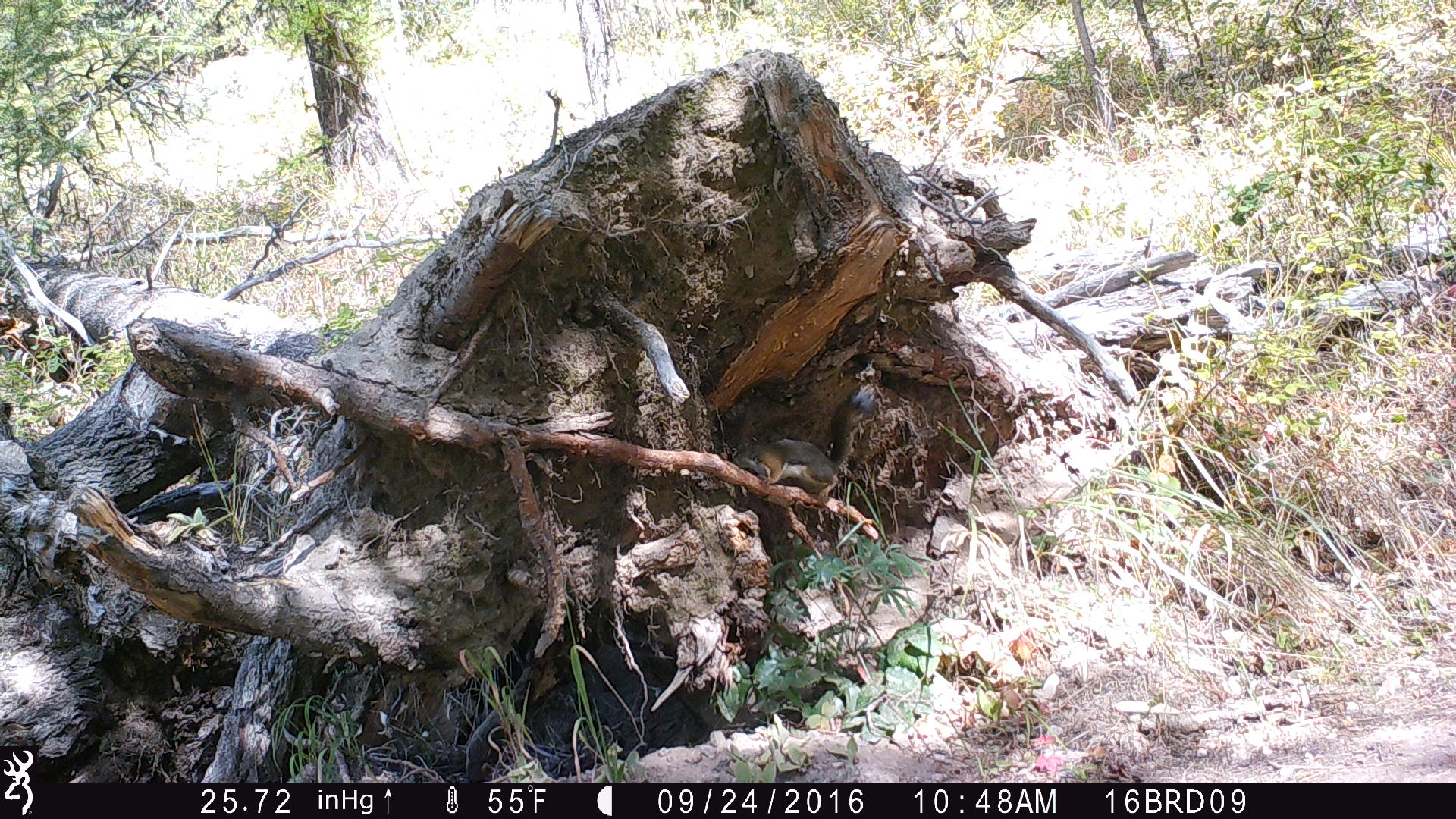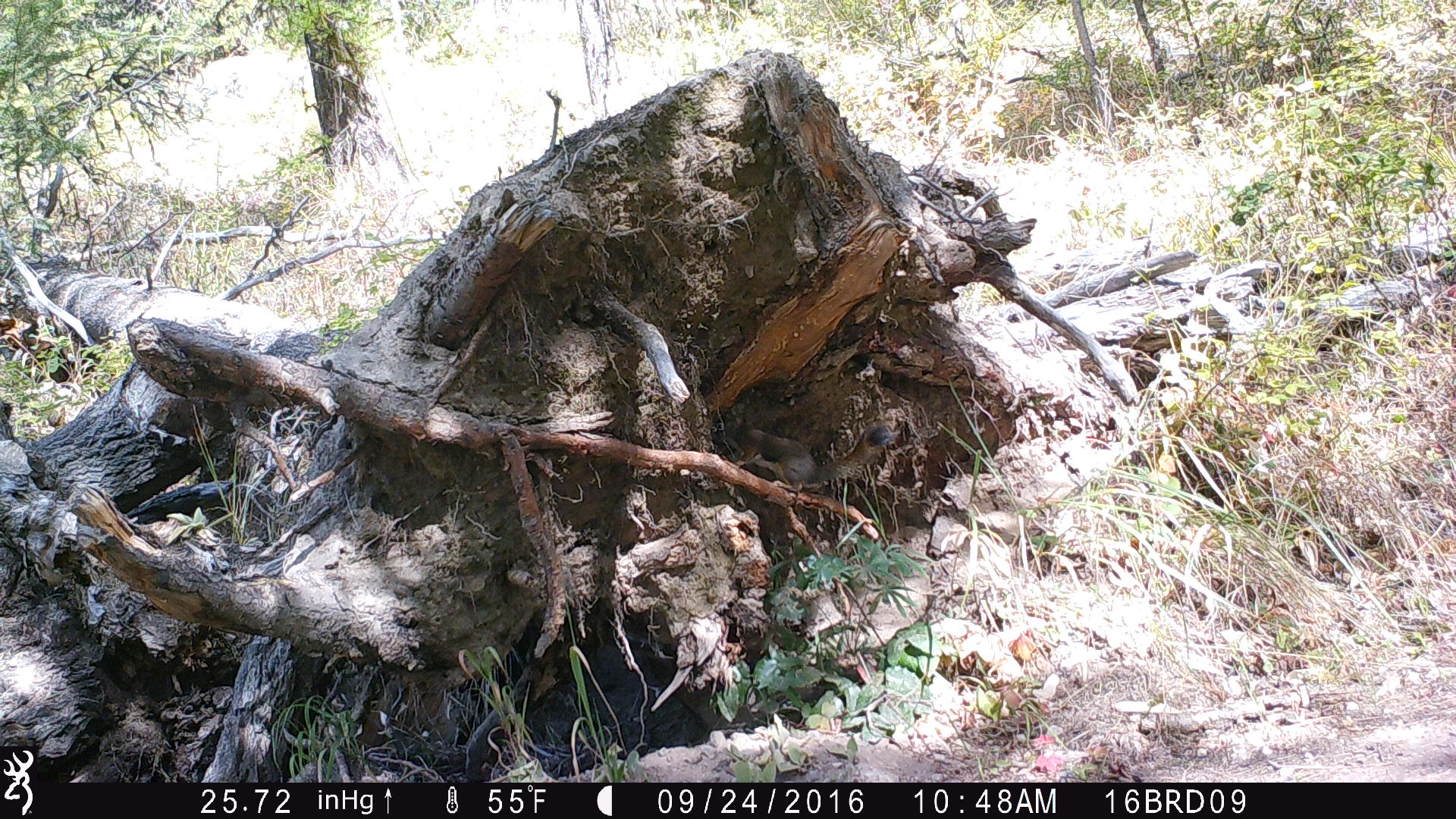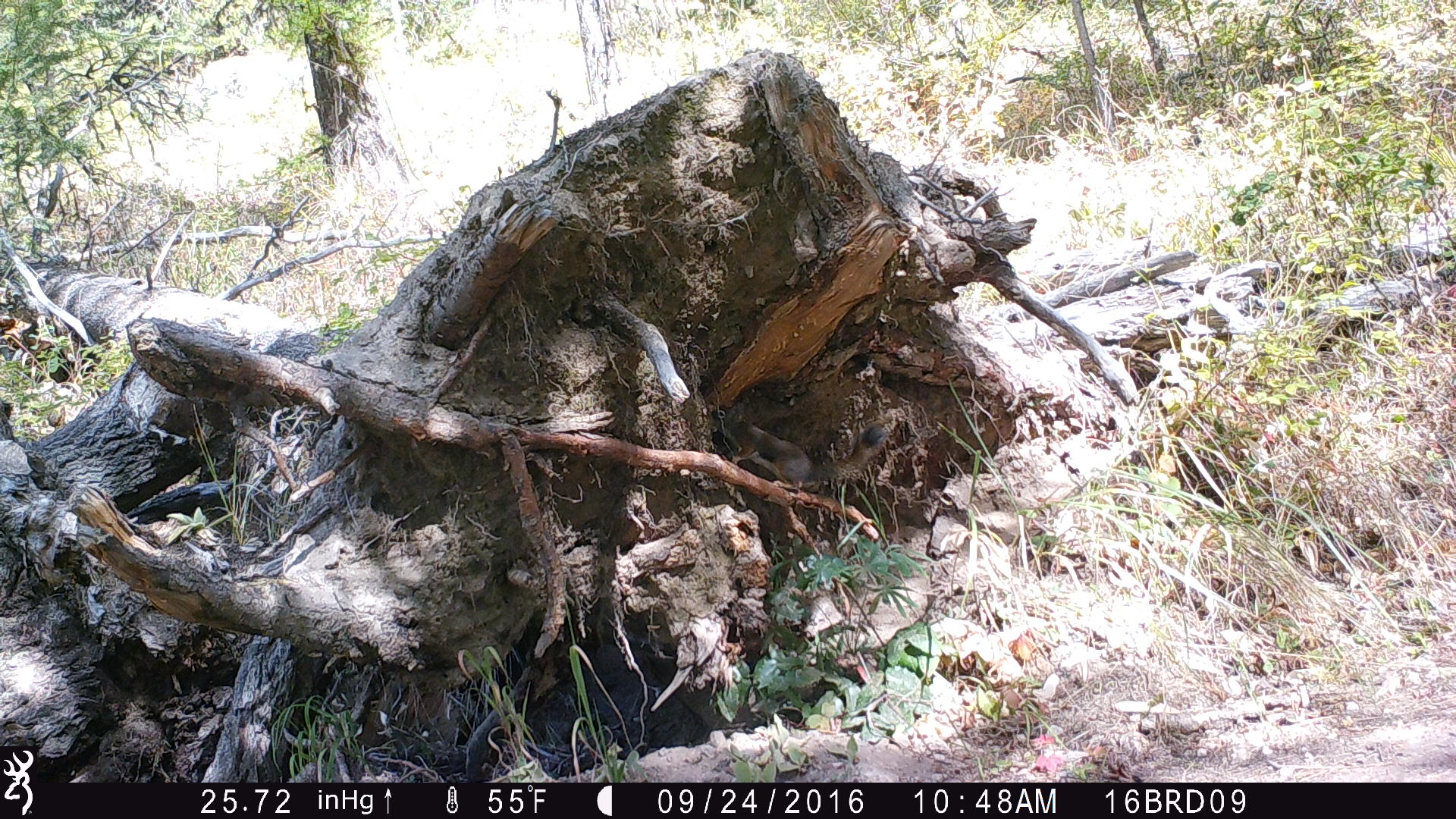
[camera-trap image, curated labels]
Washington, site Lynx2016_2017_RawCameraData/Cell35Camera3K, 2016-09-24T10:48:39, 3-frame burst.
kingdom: Animalia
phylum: Chordata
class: Mammalia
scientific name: Mammalia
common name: small mammal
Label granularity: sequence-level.